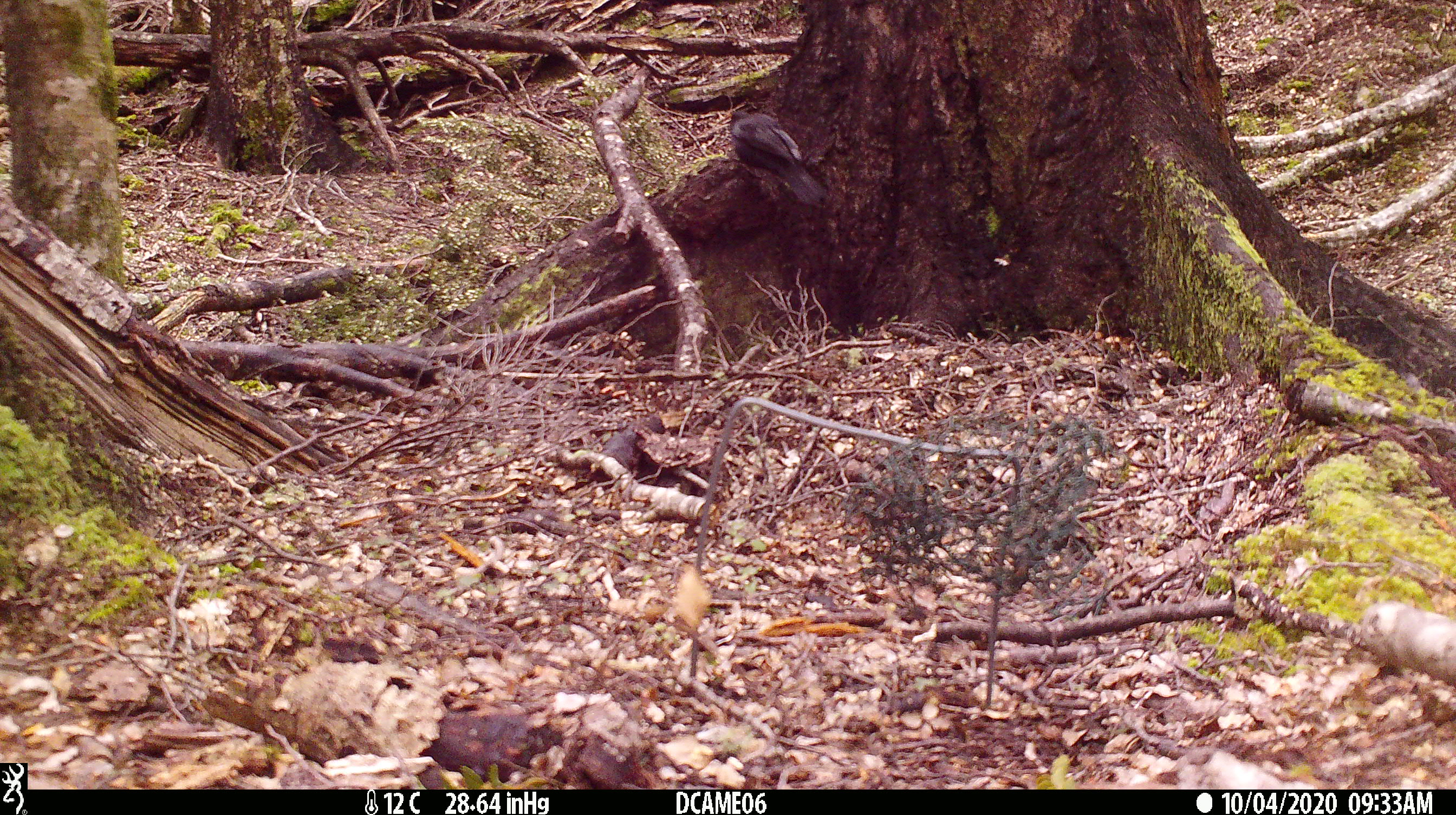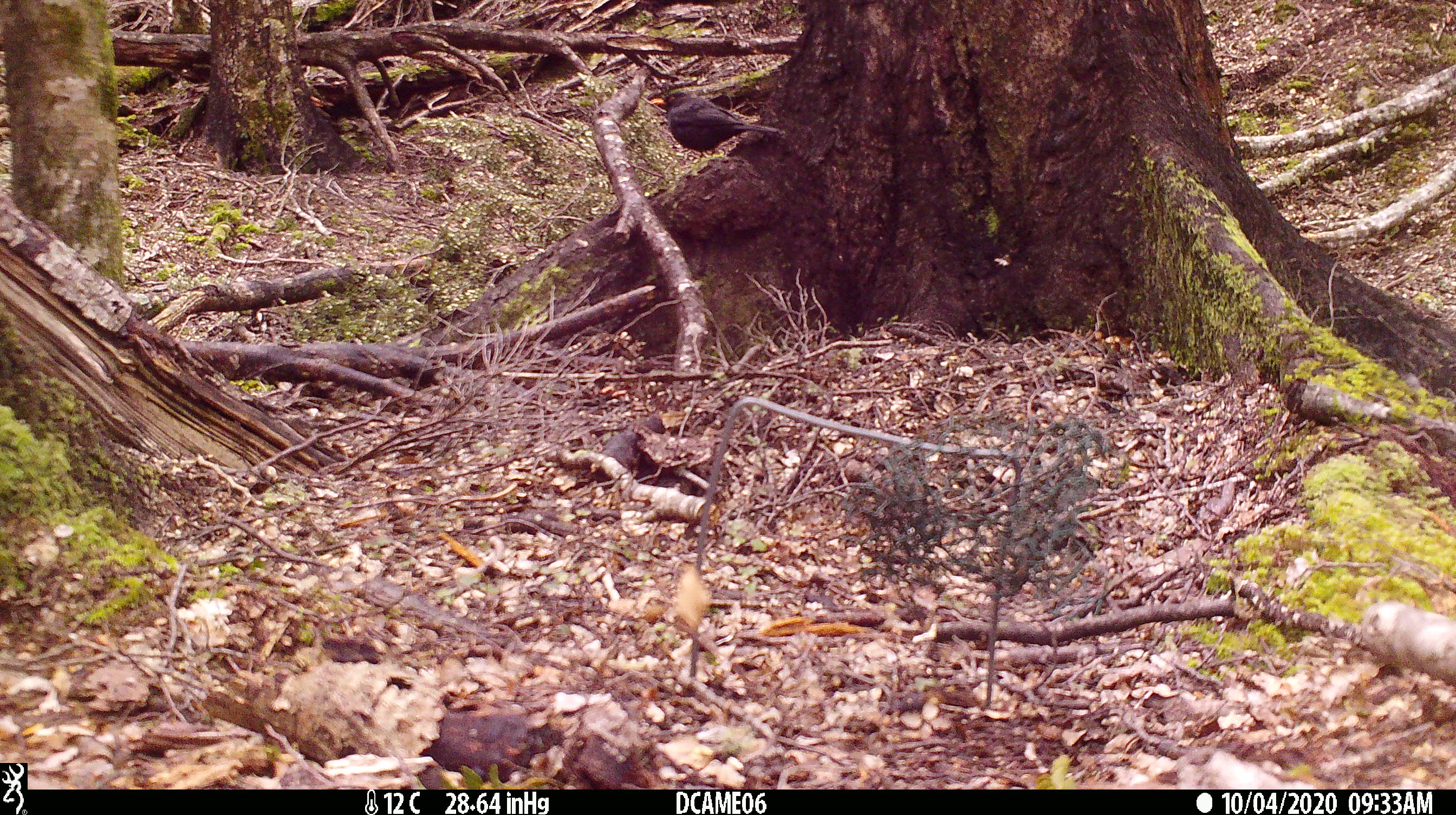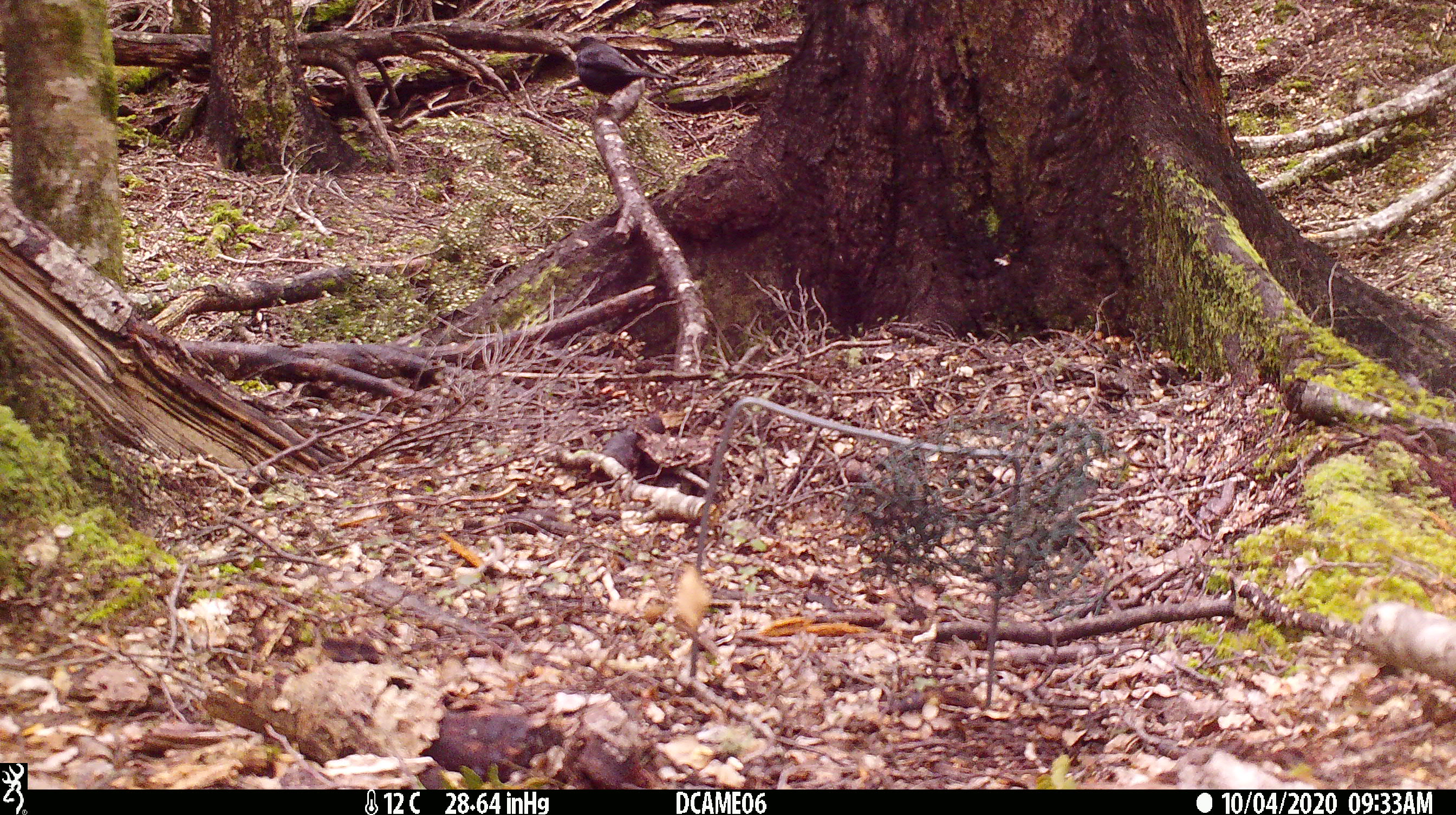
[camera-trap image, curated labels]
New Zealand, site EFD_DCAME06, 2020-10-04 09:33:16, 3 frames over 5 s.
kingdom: Animalia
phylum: Chordata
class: Aves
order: Passeriformes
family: Turdidae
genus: Turdus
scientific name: Turdus merula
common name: eurasian blackbird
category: blackbird